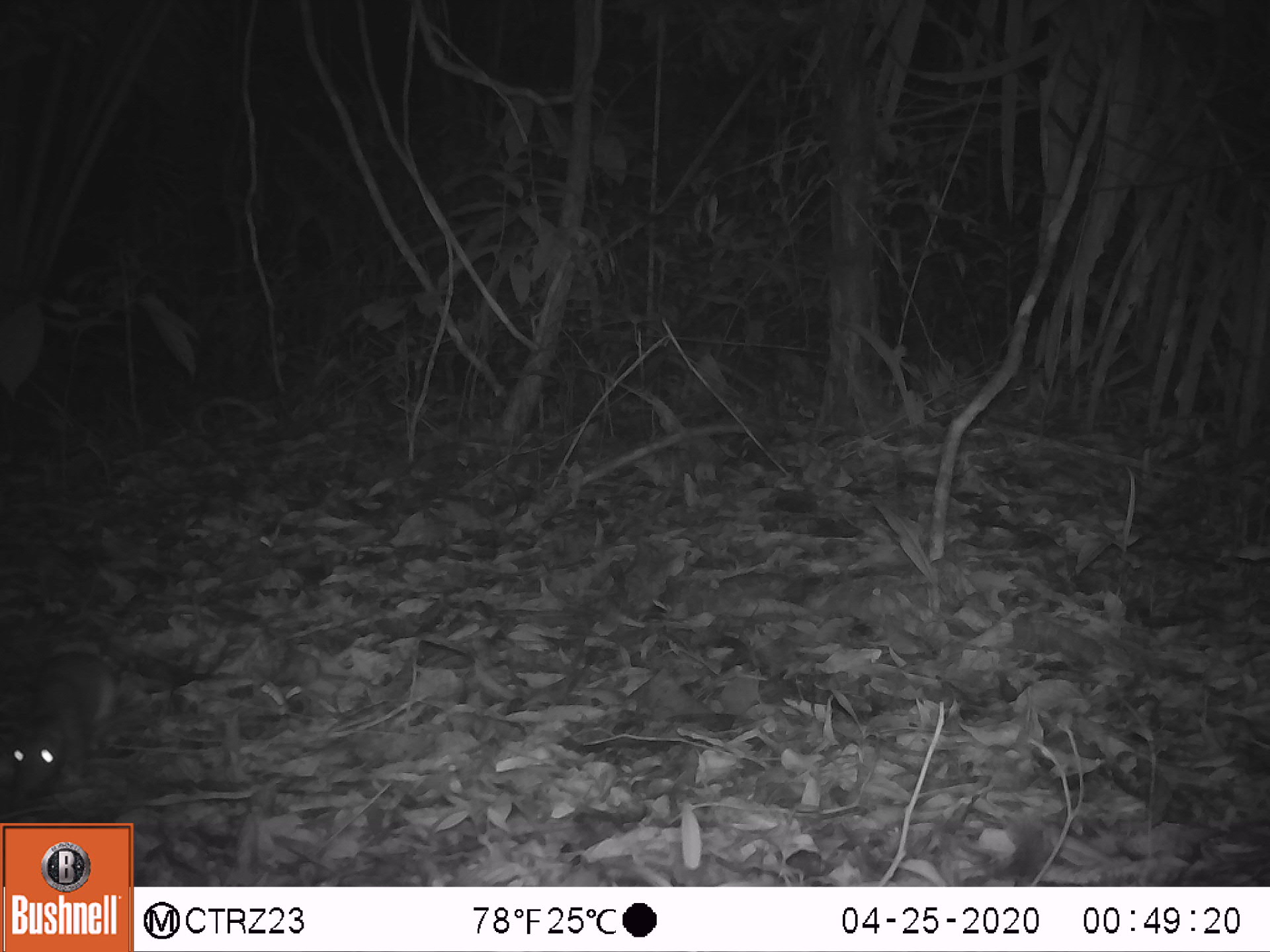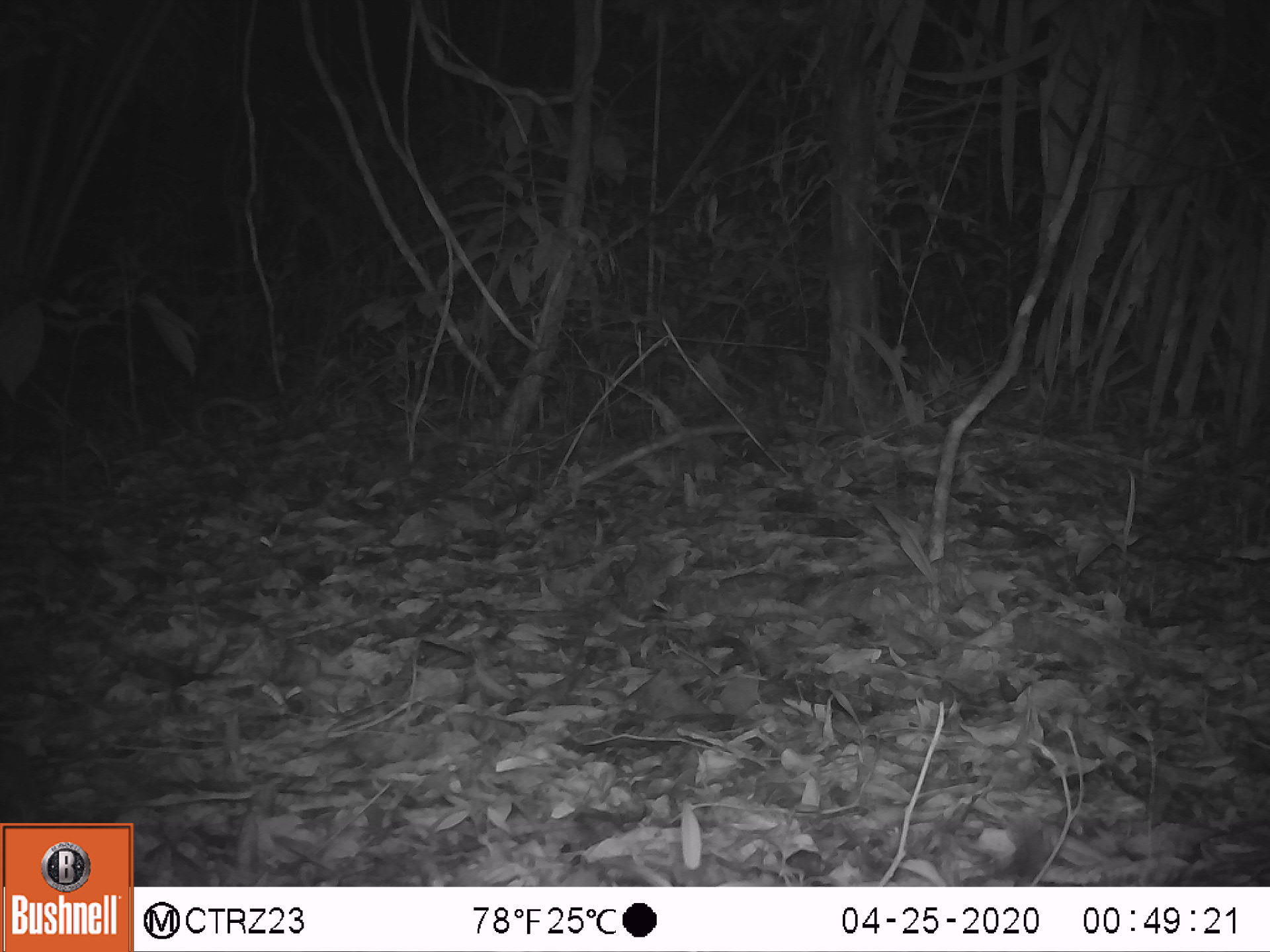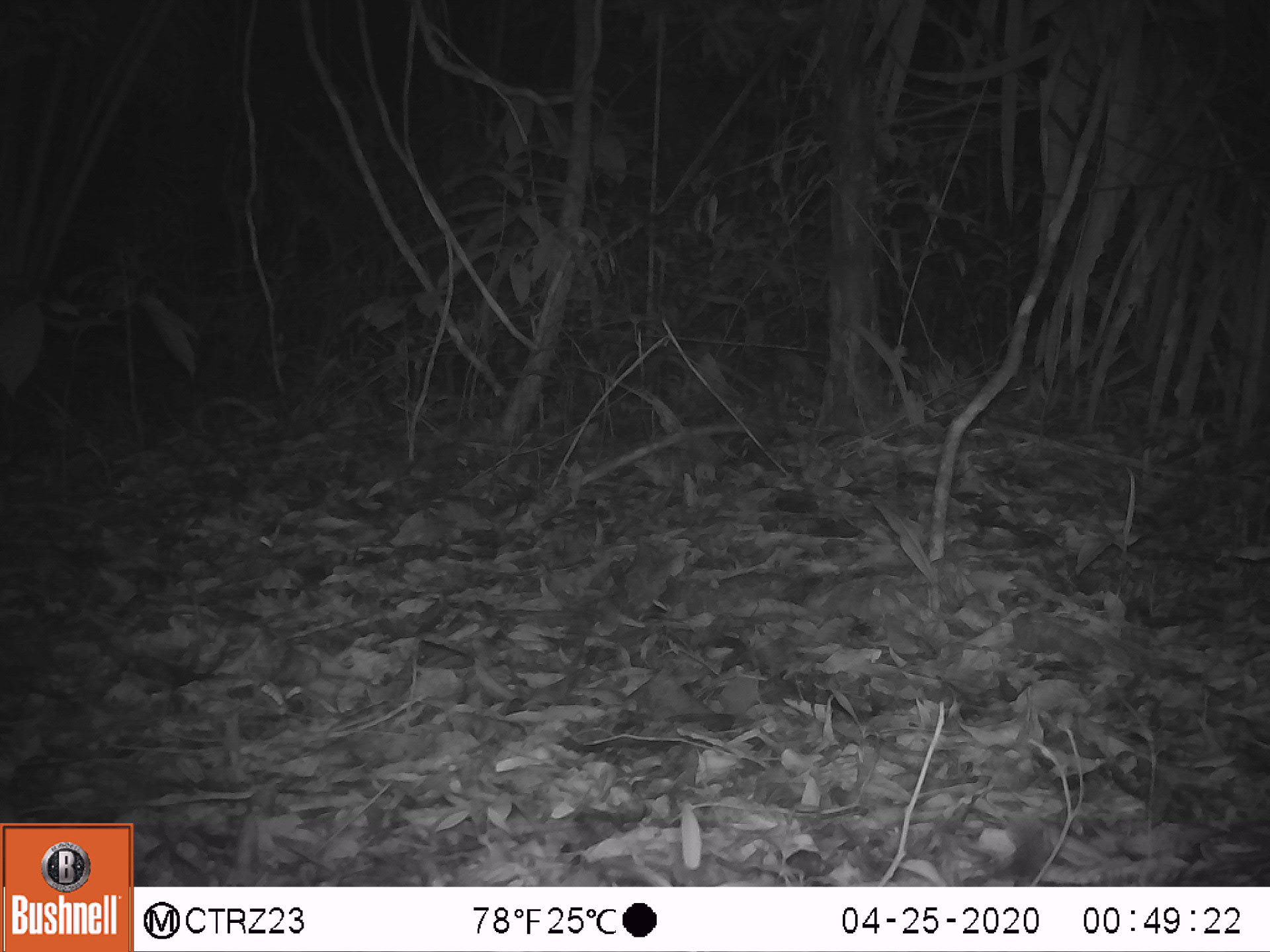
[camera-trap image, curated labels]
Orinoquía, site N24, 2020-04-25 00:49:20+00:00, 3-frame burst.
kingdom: Animalia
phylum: Chordata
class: Mammalia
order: Rodentia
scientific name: Rodentia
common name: rodent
Rodent (Rodentia).